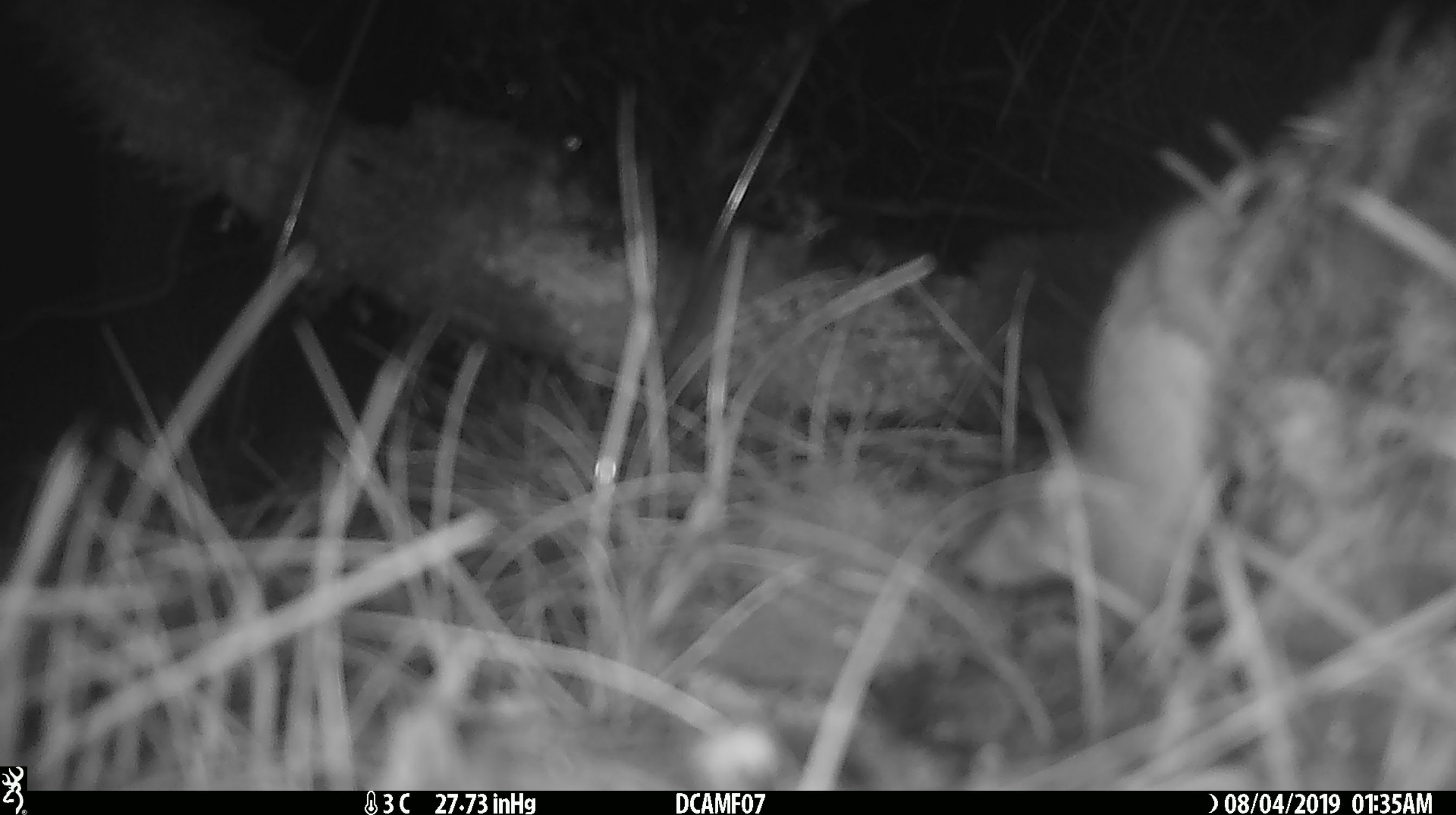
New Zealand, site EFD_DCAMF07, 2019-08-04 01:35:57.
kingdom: Animalia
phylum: Chordata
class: Mammalia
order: Rodentia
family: Muridae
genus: Mus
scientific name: Mus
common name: mouse